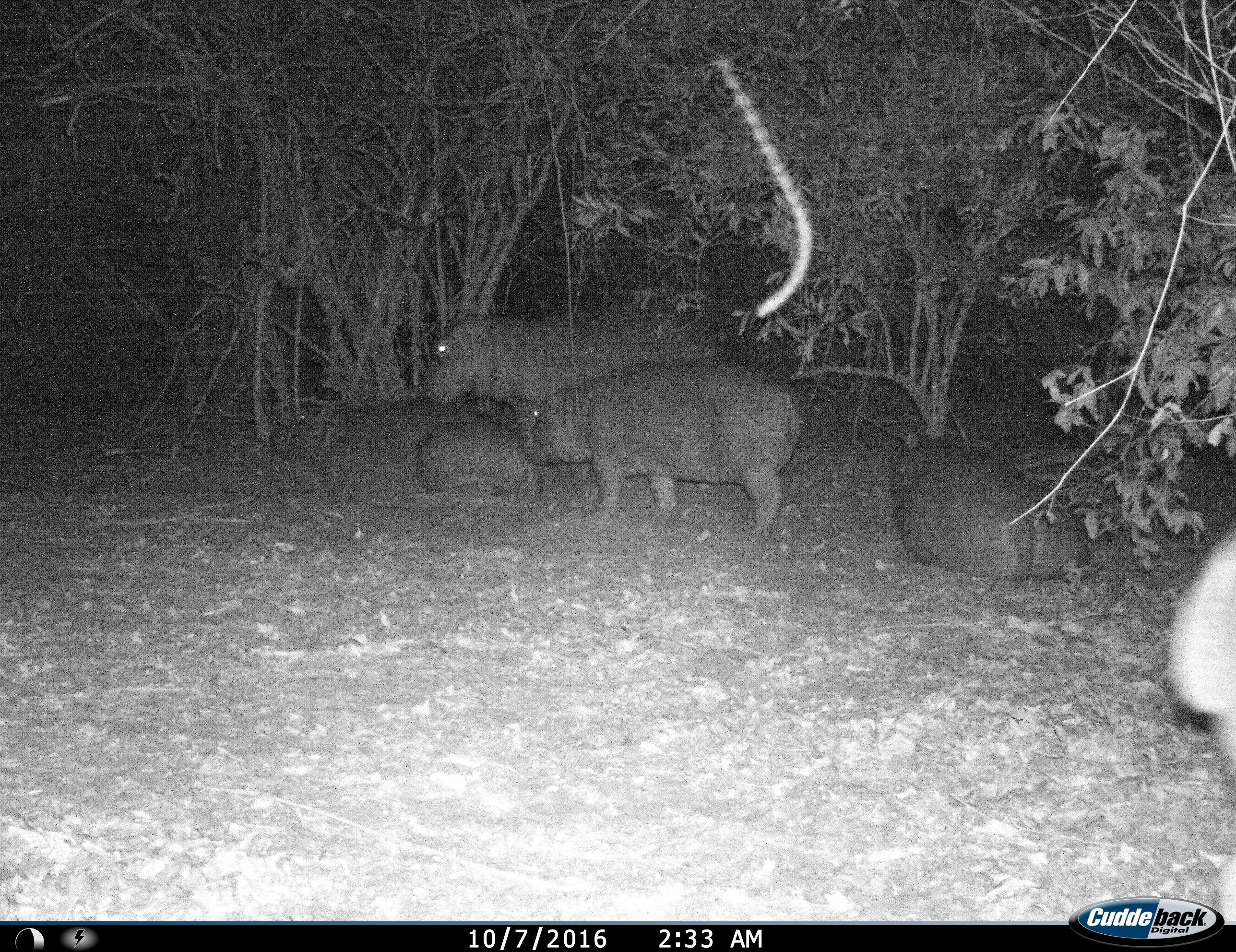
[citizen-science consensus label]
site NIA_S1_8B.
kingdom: Animalia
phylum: Chordata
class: Mammalia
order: Artiodactyla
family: Hippopotamidae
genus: Hippopotamus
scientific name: Hippopotamus amphibius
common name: hippopotamus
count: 5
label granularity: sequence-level